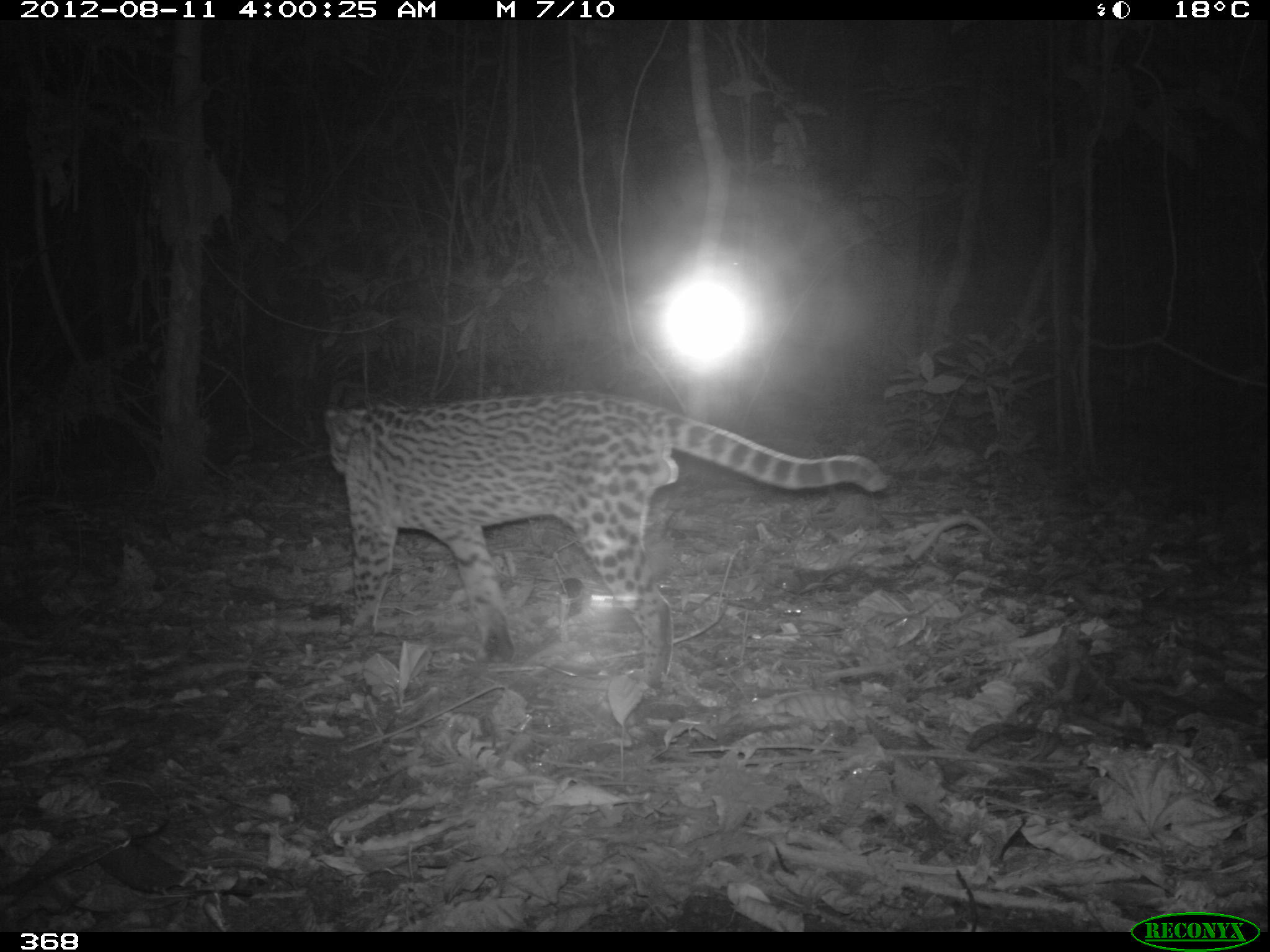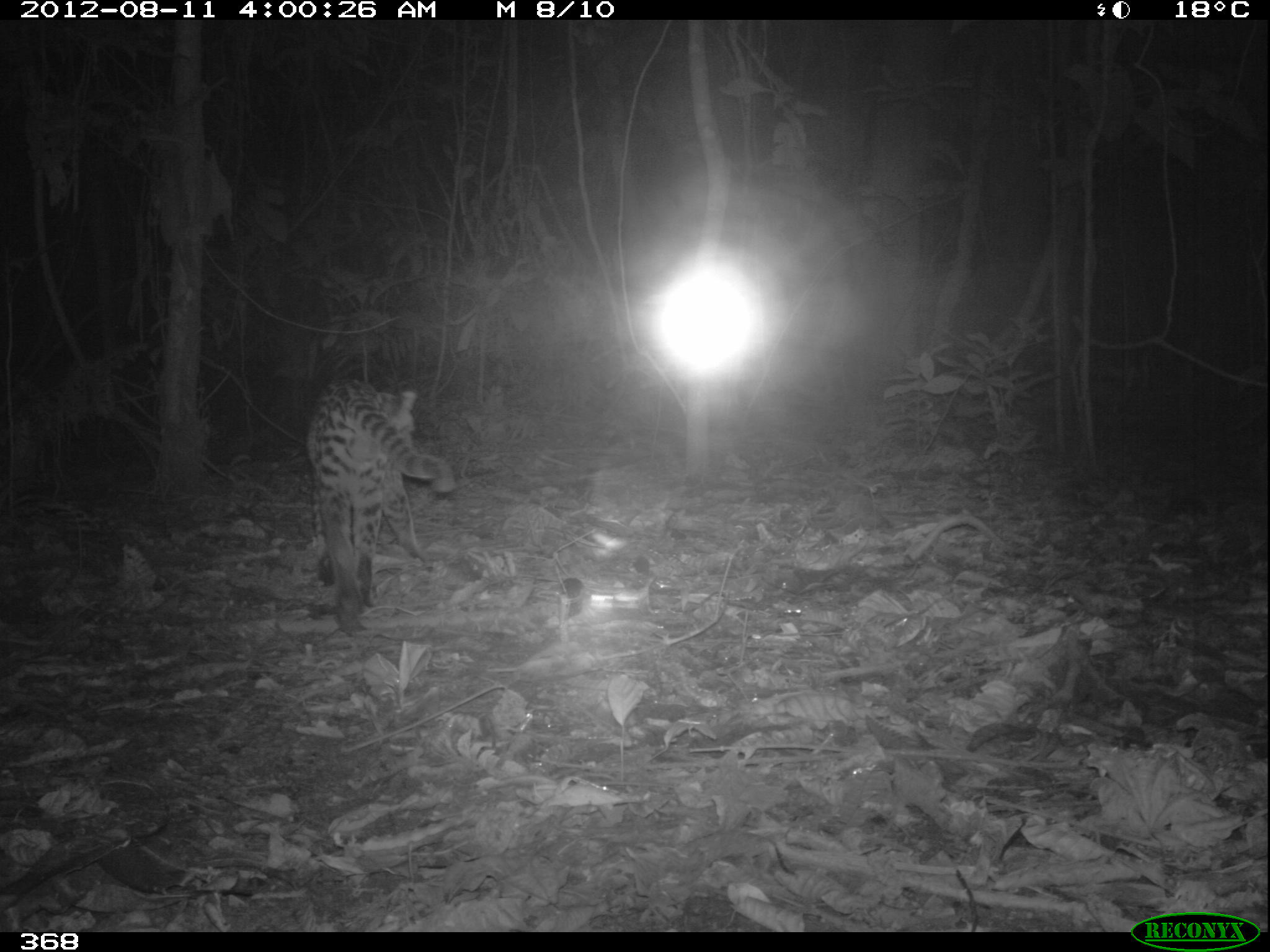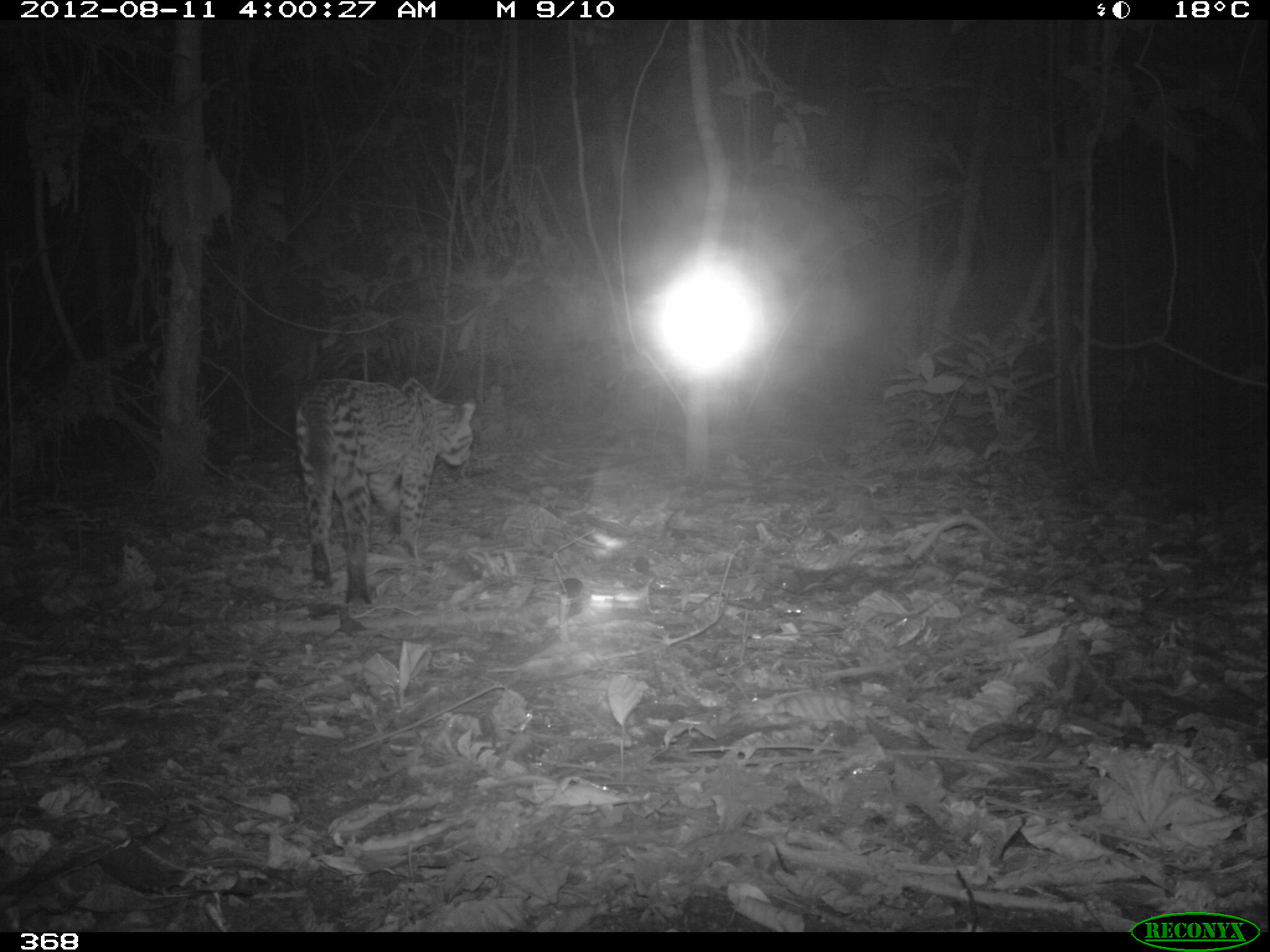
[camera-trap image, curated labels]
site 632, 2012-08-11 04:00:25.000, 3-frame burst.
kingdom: Animalia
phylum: Chordata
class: Mammalia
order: Carnivora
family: Felidae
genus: Leopardus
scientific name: Leopardus pardalis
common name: ocelot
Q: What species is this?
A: Leopardus pardalis (ocelot).